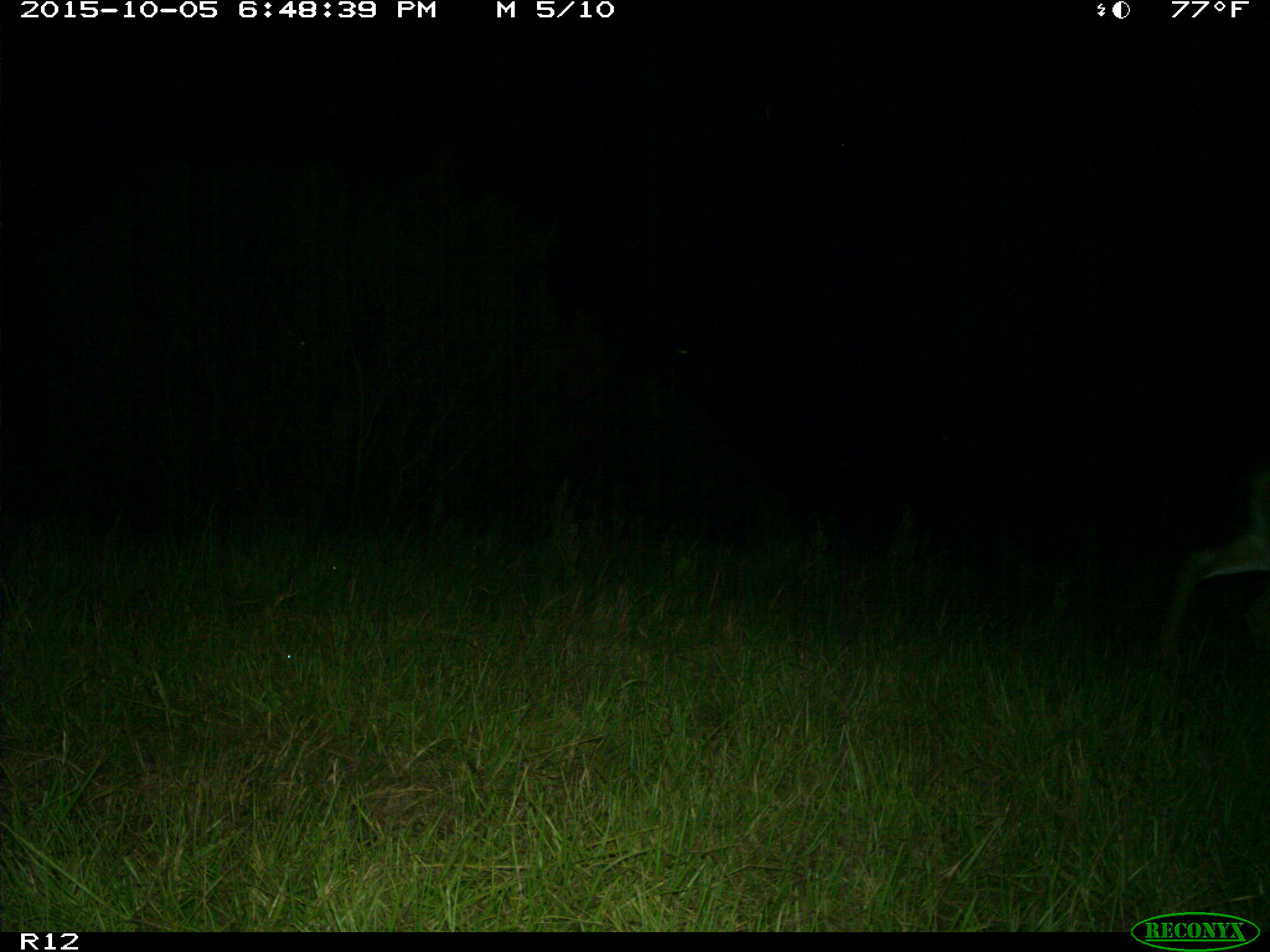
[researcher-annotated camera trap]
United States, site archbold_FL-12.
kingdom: Animalia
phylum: Chordata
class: Mammalia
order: Artiodactyla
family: Cervidae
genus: Odocoileus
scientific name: Odocoileus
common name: deer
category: unidentified deer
Unidentified deer (deer) (Odocoileus).